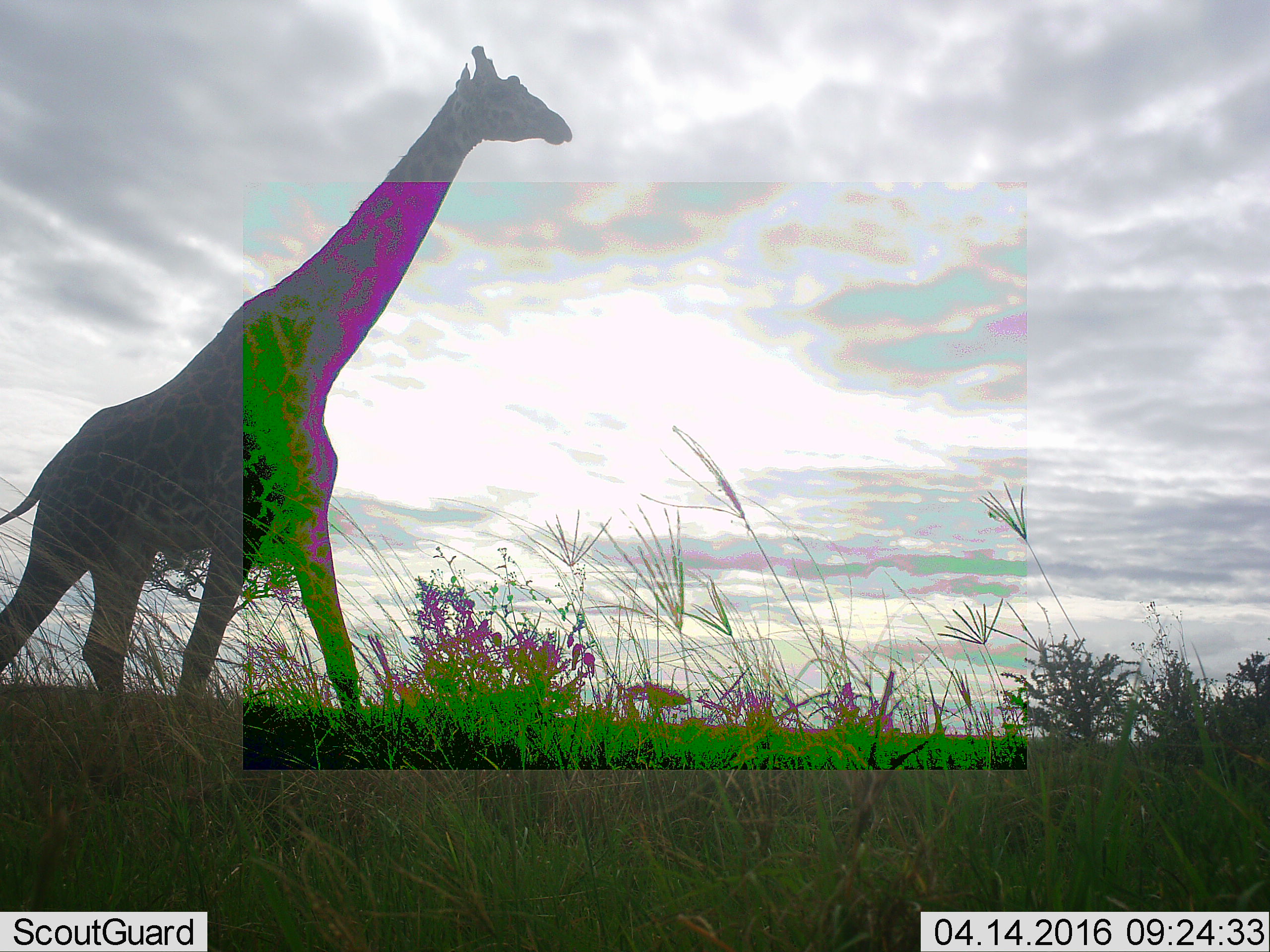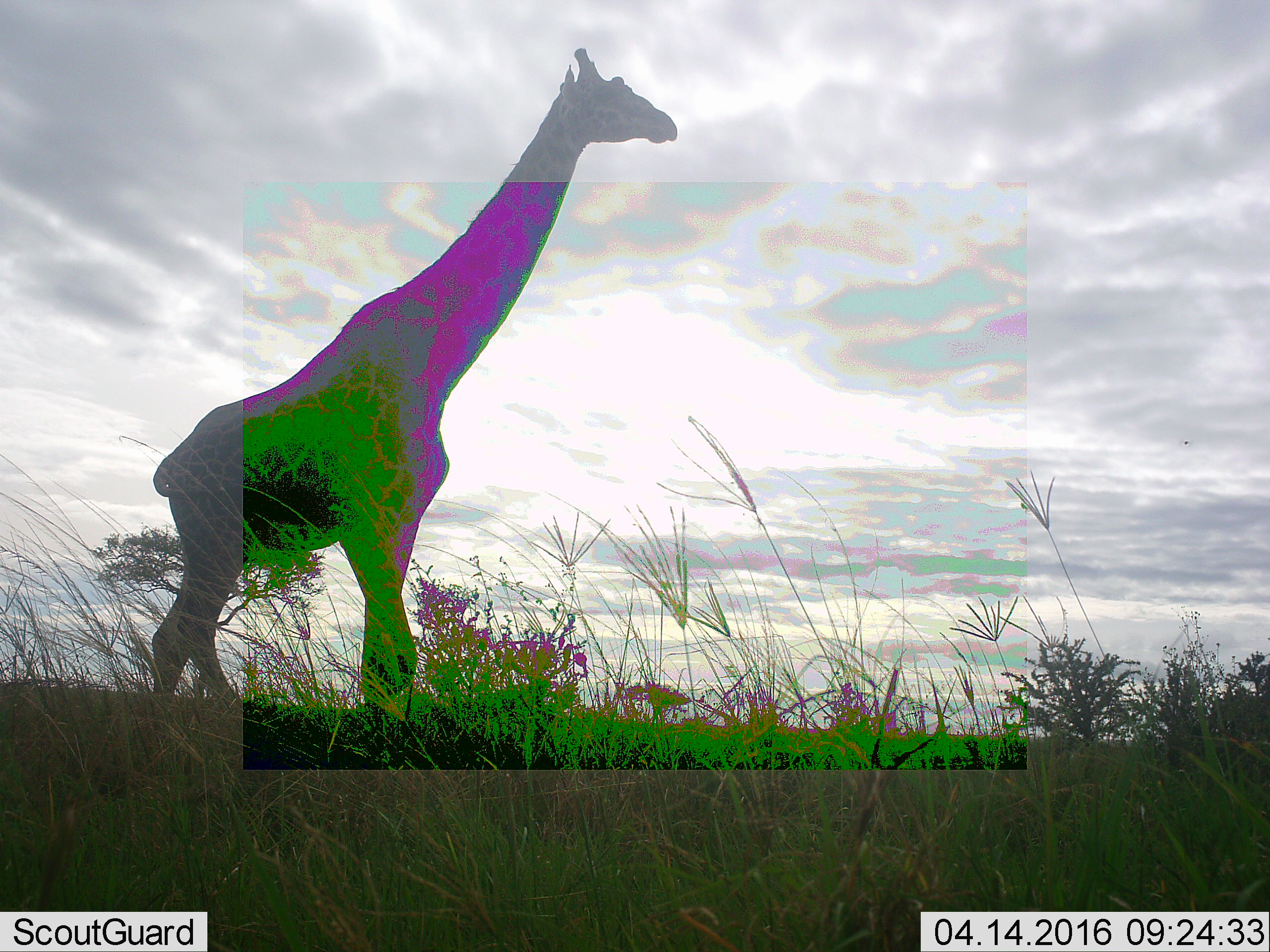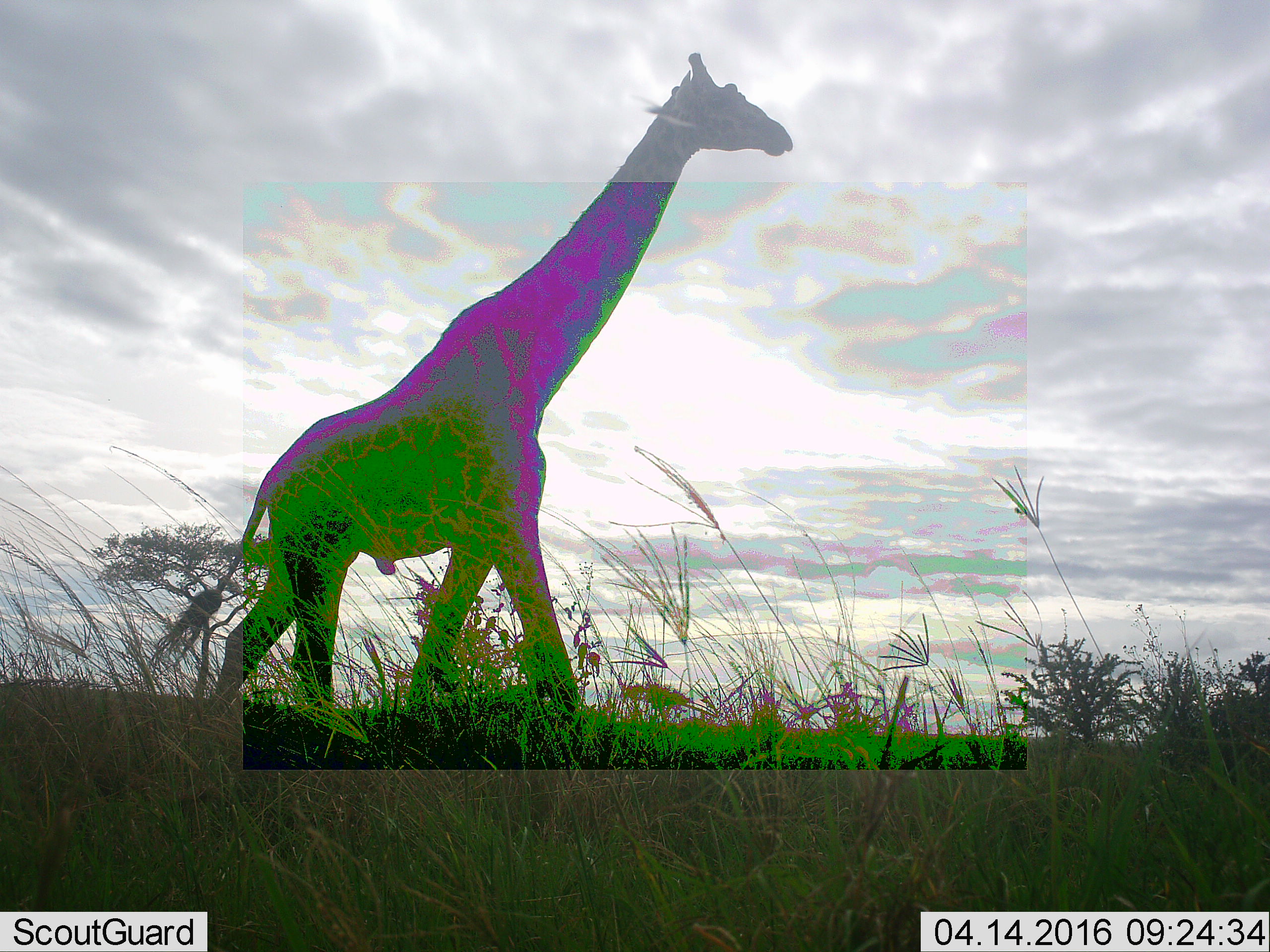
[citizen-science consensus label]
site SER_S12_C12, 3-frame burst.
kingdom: Animalia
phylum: Chordata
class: Mammalia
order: Artiodactyla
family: Giraffidae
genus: Giraffa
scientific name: Giraffa camelopardalis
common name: giraffe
Giraffe (Giraffa camelopardalis), count 1. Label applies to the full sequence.